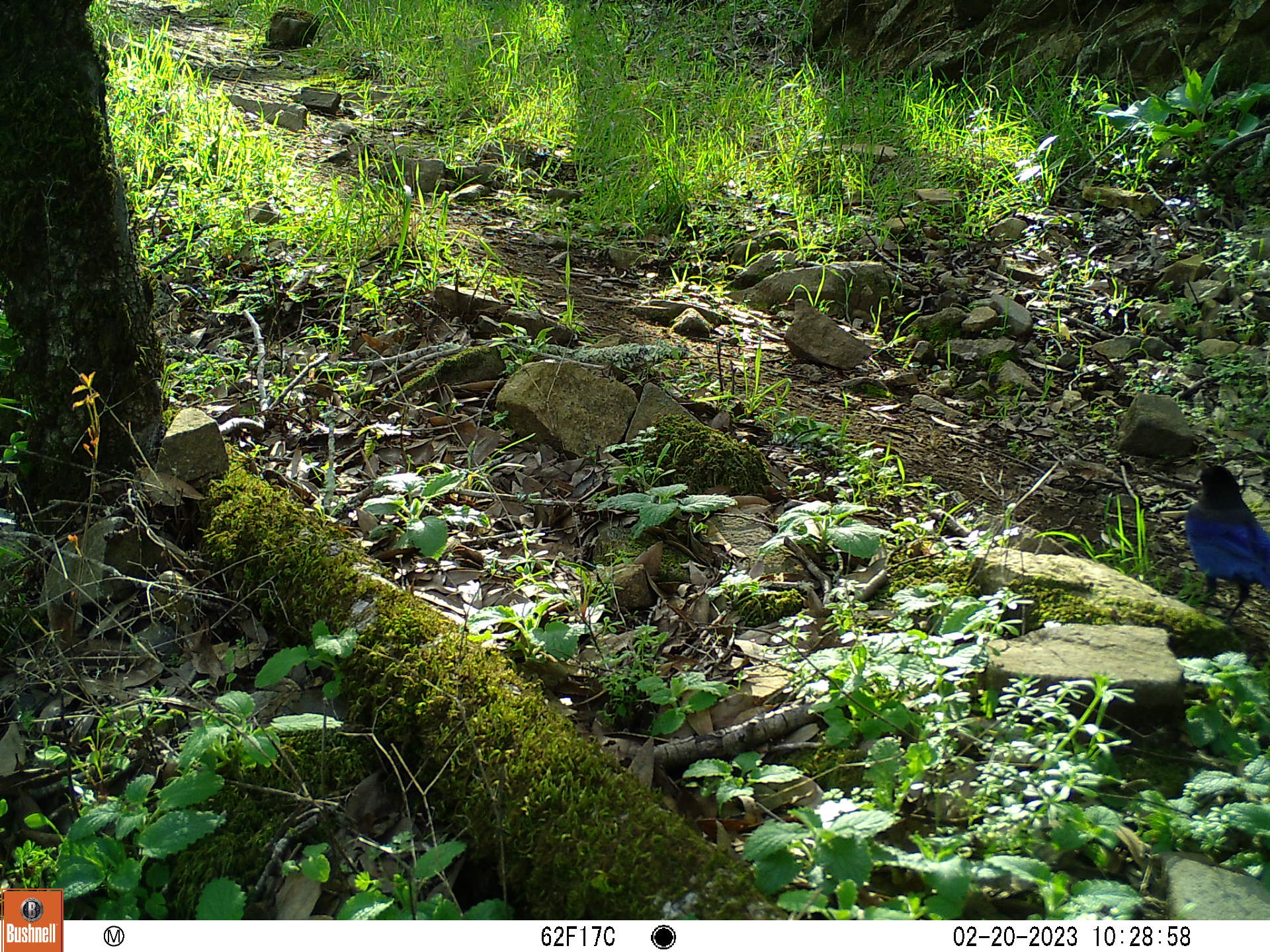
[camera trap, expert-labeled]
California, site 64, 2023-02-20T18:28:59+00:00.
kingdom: Animalia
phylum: Chordata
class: Aves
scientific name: Aves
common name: bird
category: unknown bird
Unknown bird (bird) (Aves).